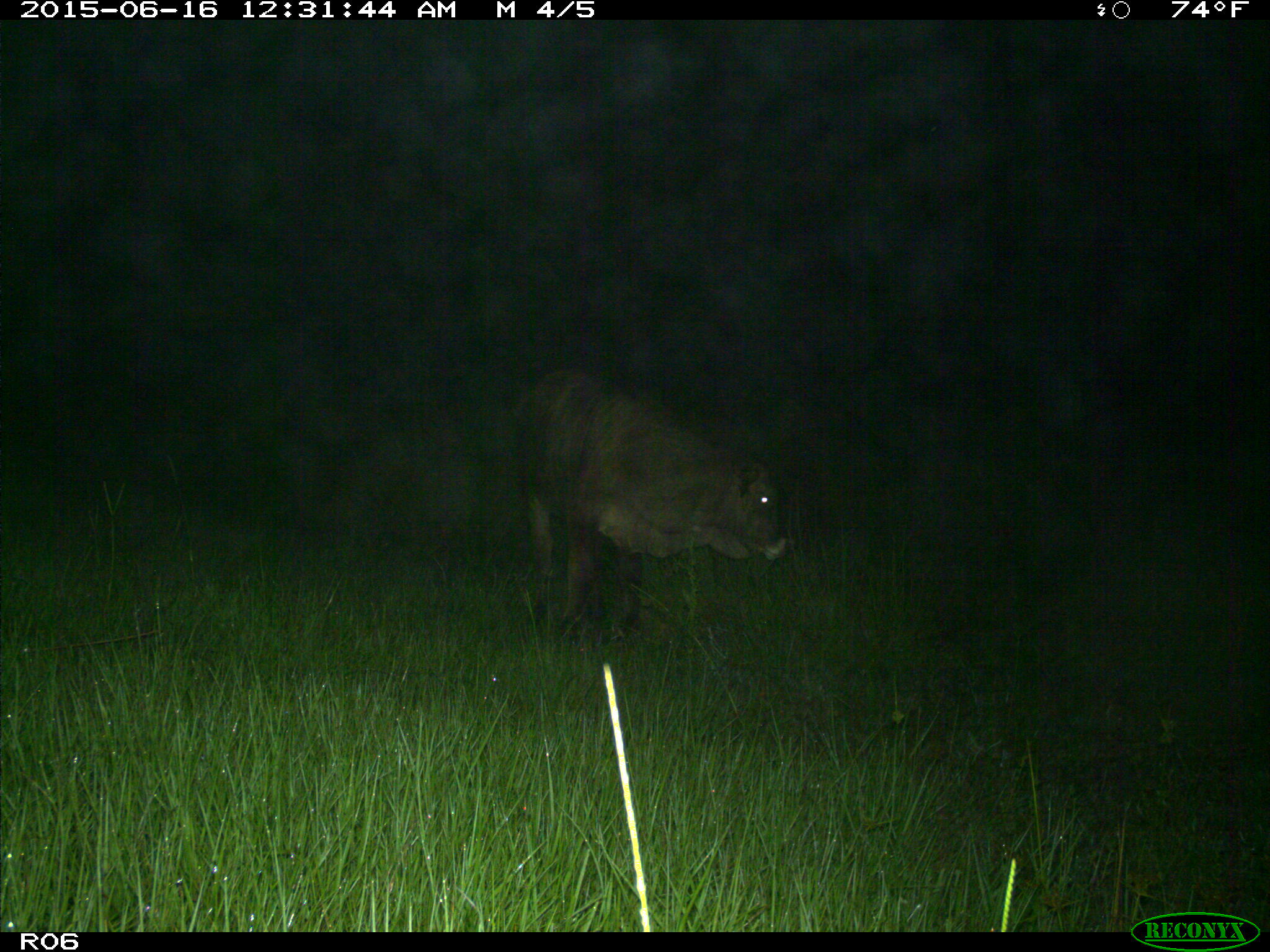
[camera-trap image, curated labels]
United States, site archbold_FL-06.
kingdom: Animalia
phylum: Chordata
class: Mammalia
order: Artiodactyla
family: Bovidae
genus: Bos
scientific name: Bos taurus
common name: domestic cow